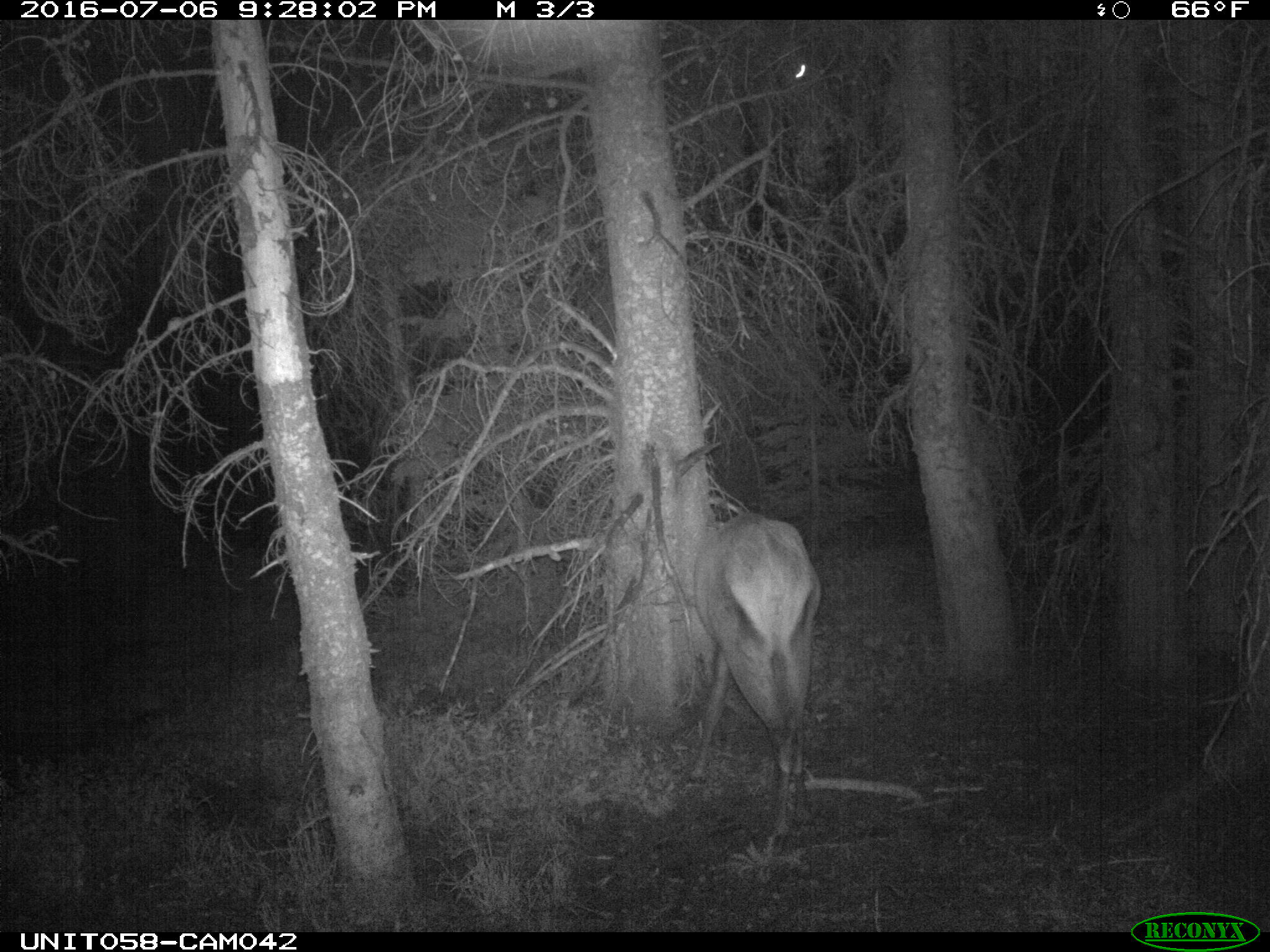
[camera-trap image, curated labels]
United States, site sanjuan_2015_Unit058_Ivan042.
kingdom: Animalia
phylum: Chordata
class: Mammalia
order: Artiodactyla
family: Cervidae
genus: Cervus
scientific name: Cervus elaphus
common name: red deer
Cervus elaphus (red deer).